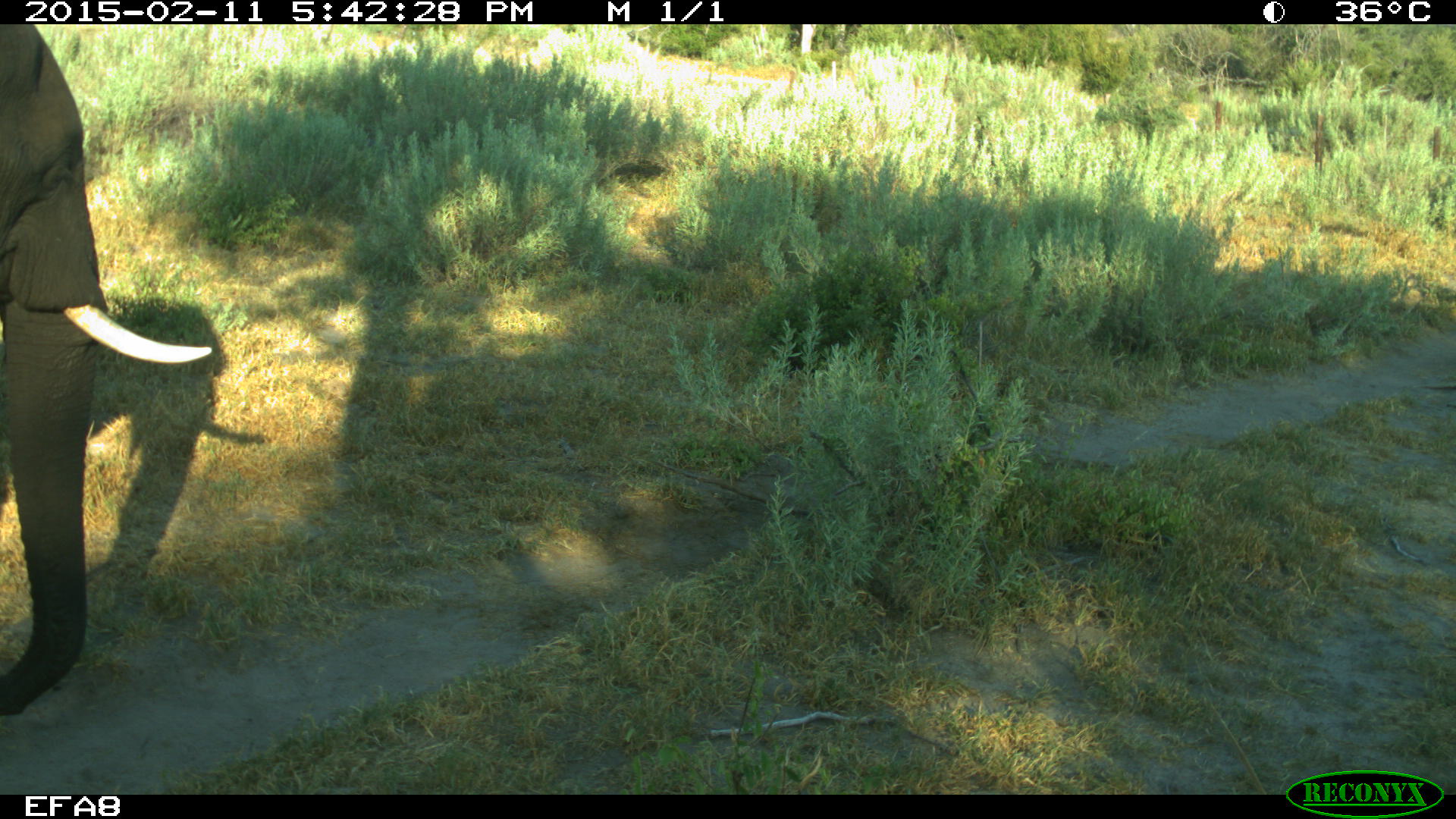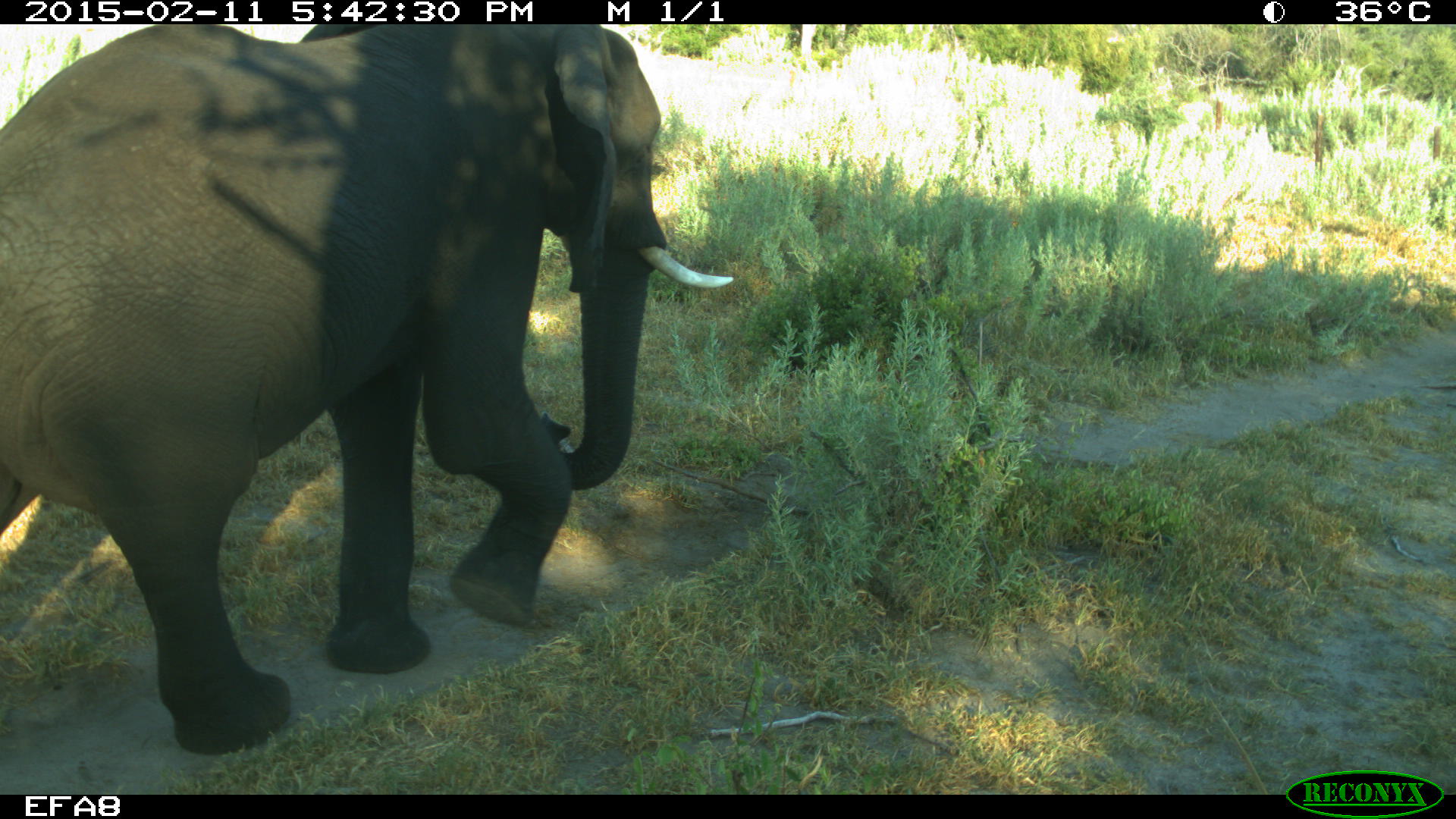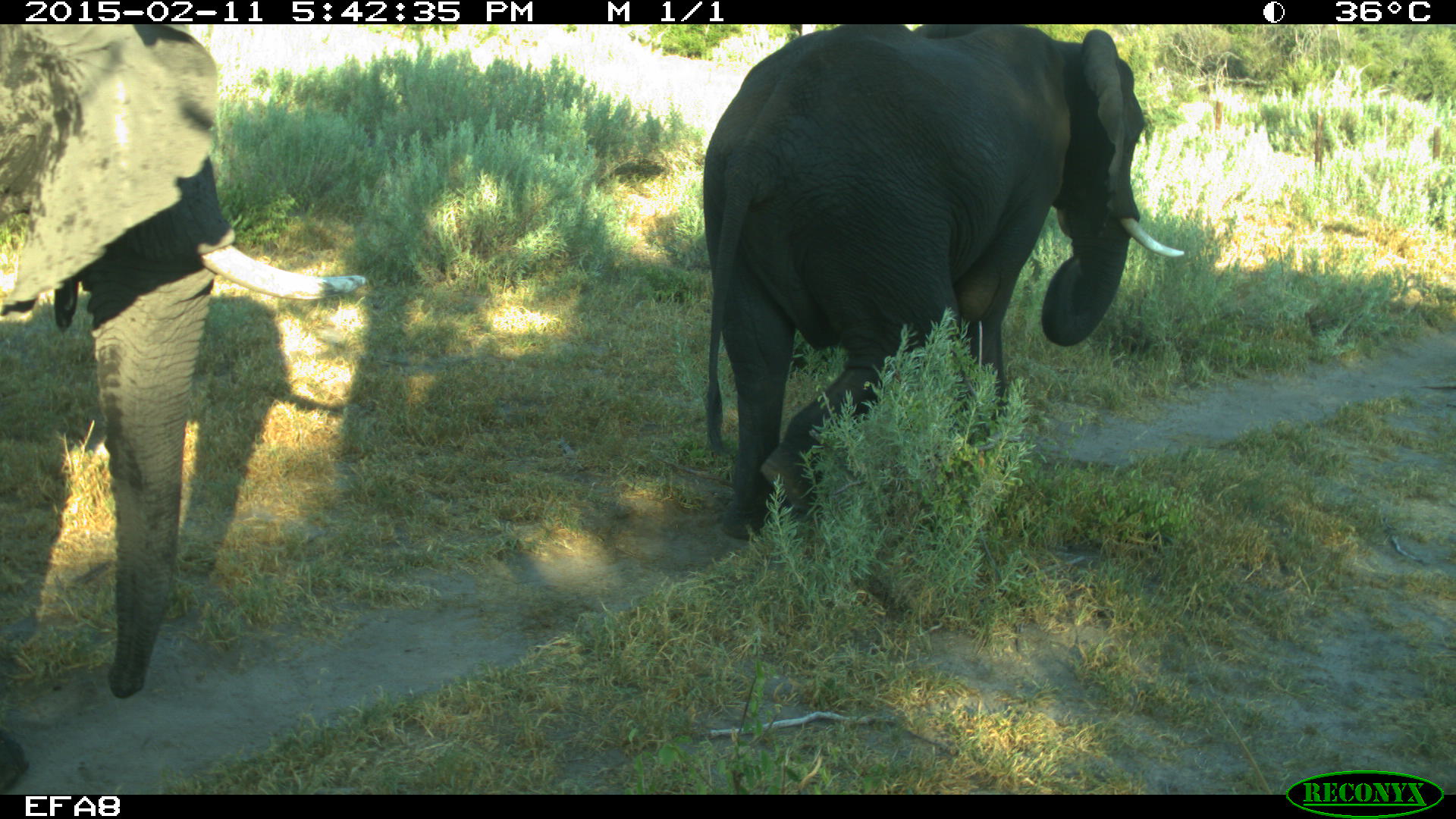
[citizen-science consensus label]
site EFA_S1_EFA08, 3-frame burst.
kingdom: Animalia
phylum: Chordata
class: Mammalia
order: Proboscidea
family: Elephantidae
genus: Loxodonta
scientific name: Loxodonta africana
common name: african bush elephant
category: elephant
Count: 2.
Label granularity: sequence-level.